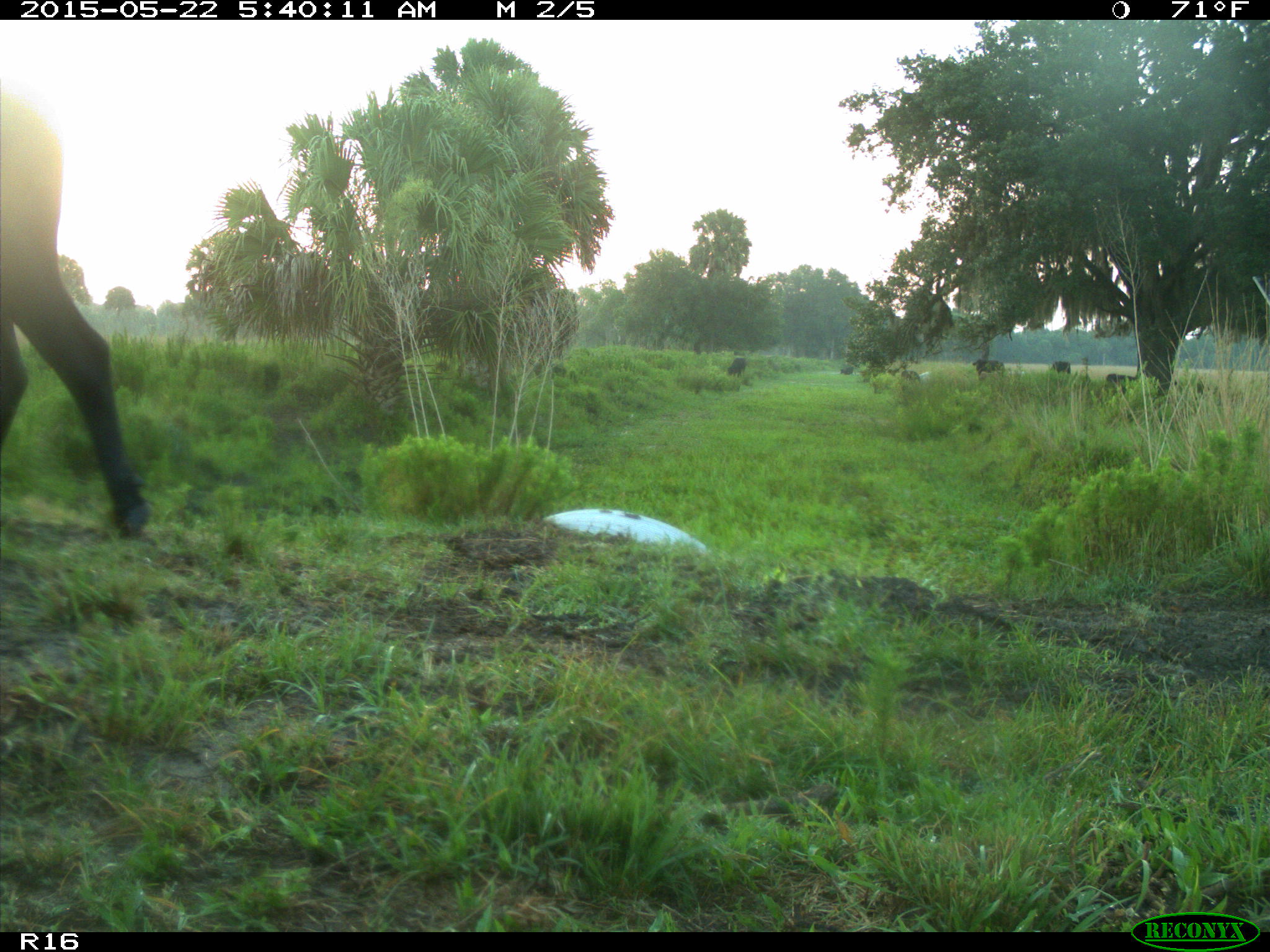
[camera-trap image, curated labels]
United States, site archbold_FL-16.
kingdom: Animalia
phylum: Chordata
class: Mammalia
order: Artiodactyla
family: Bovidae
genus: Bos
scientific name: Bos taurus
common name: domestic cow